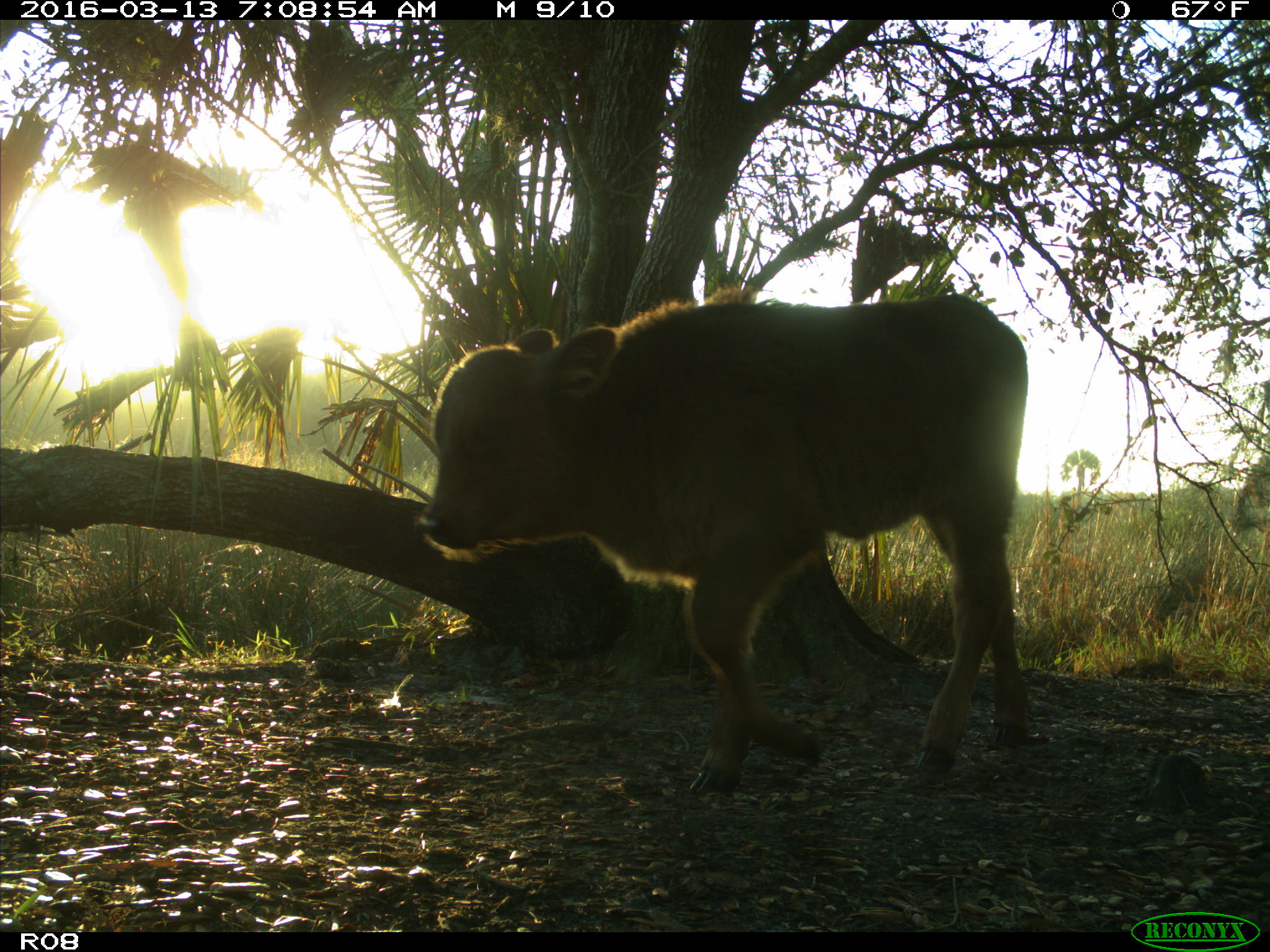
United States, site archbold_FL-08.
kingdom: Animalia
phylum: Chordata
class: Mammalia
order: Artiodactyla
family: Bovidae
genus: Bos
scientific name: Bos taurus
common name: domestic cow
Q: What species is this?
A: Bos taurus (domestic cow).